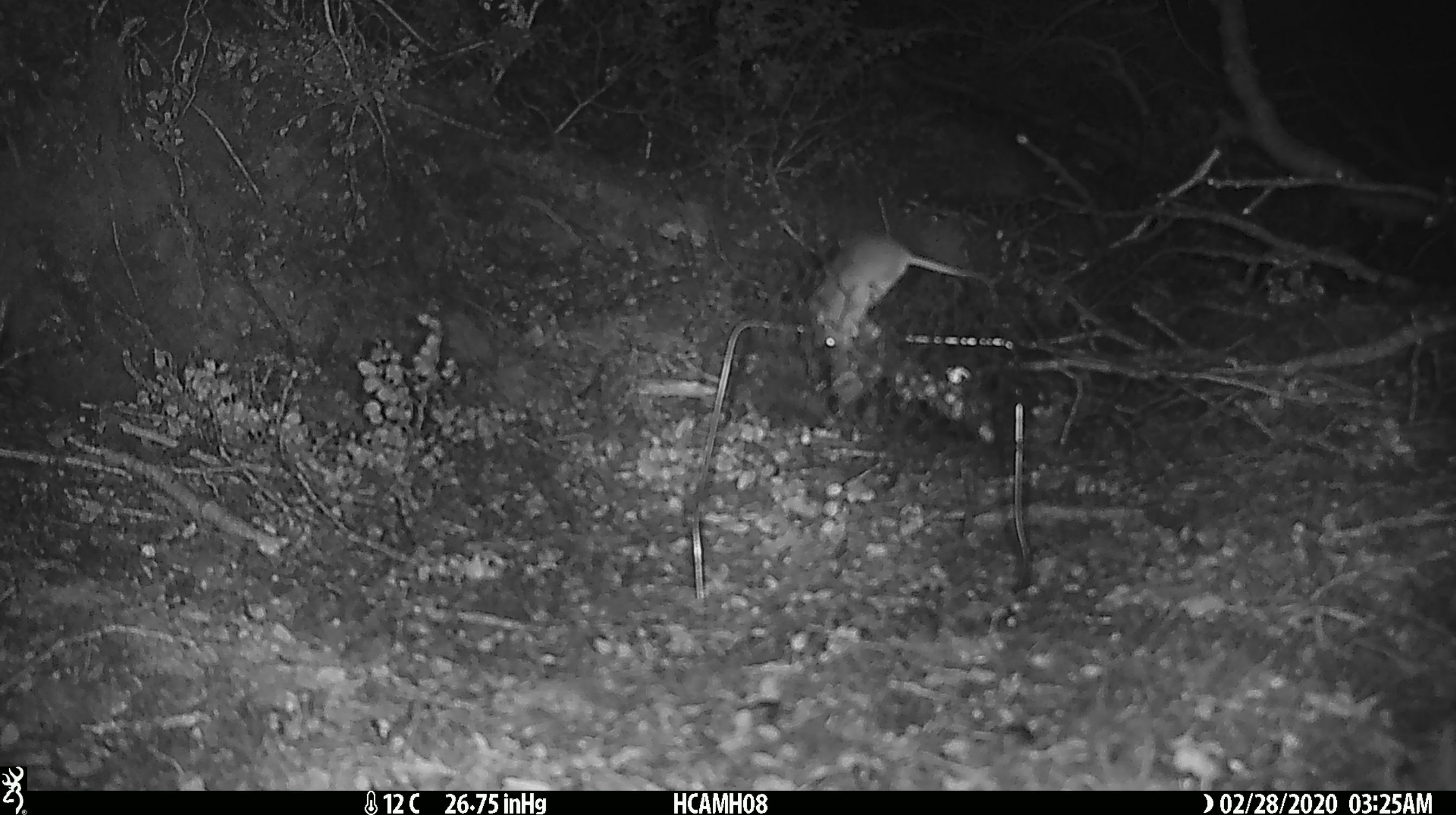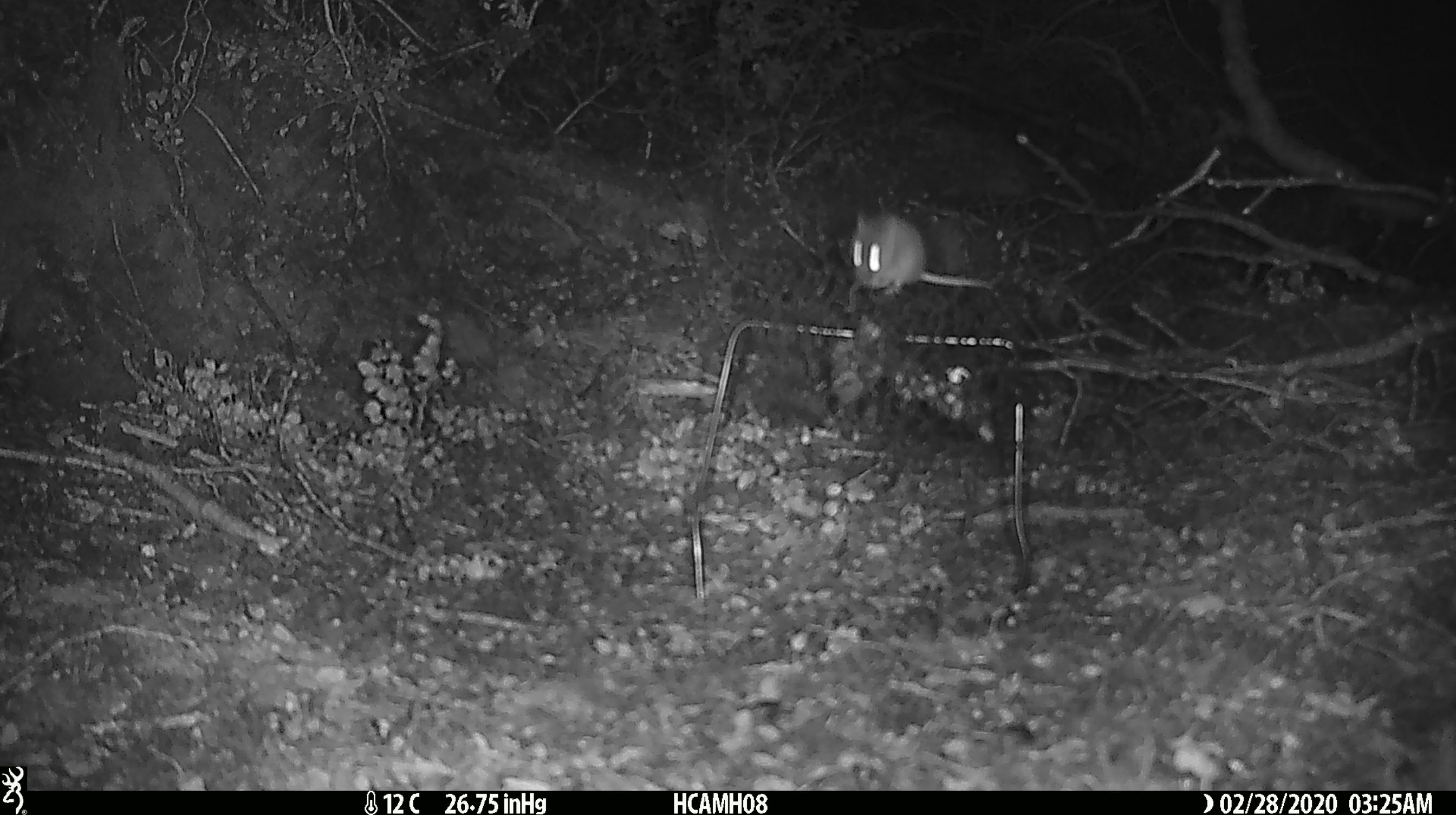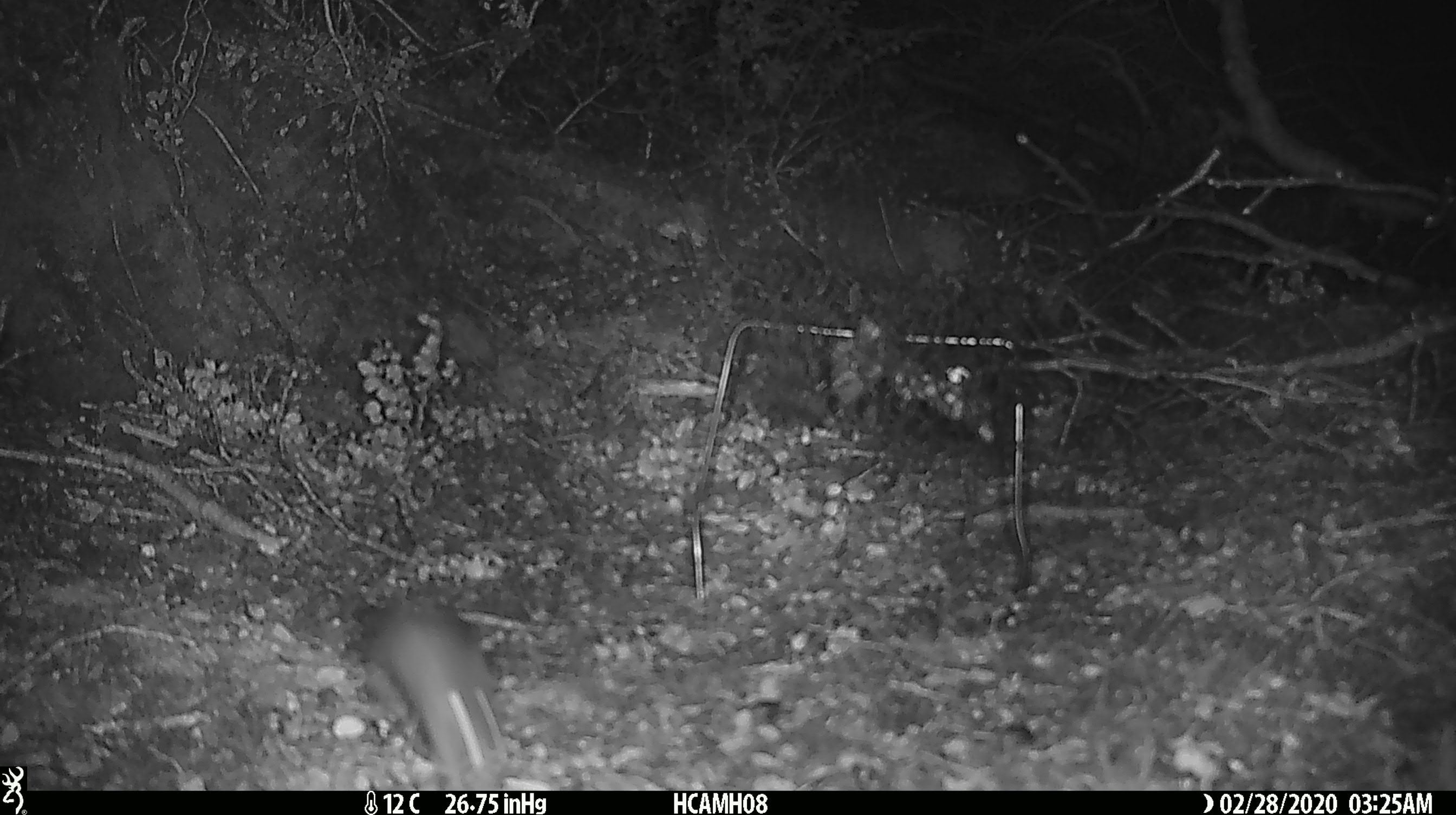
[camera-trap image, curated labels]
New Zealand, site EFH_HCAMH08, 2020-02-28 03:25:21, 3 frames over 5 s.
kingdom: Animalia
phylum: Chordata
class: Mammalia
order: Rodentia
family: Muridae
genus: Mus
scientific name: Mus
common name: mouse